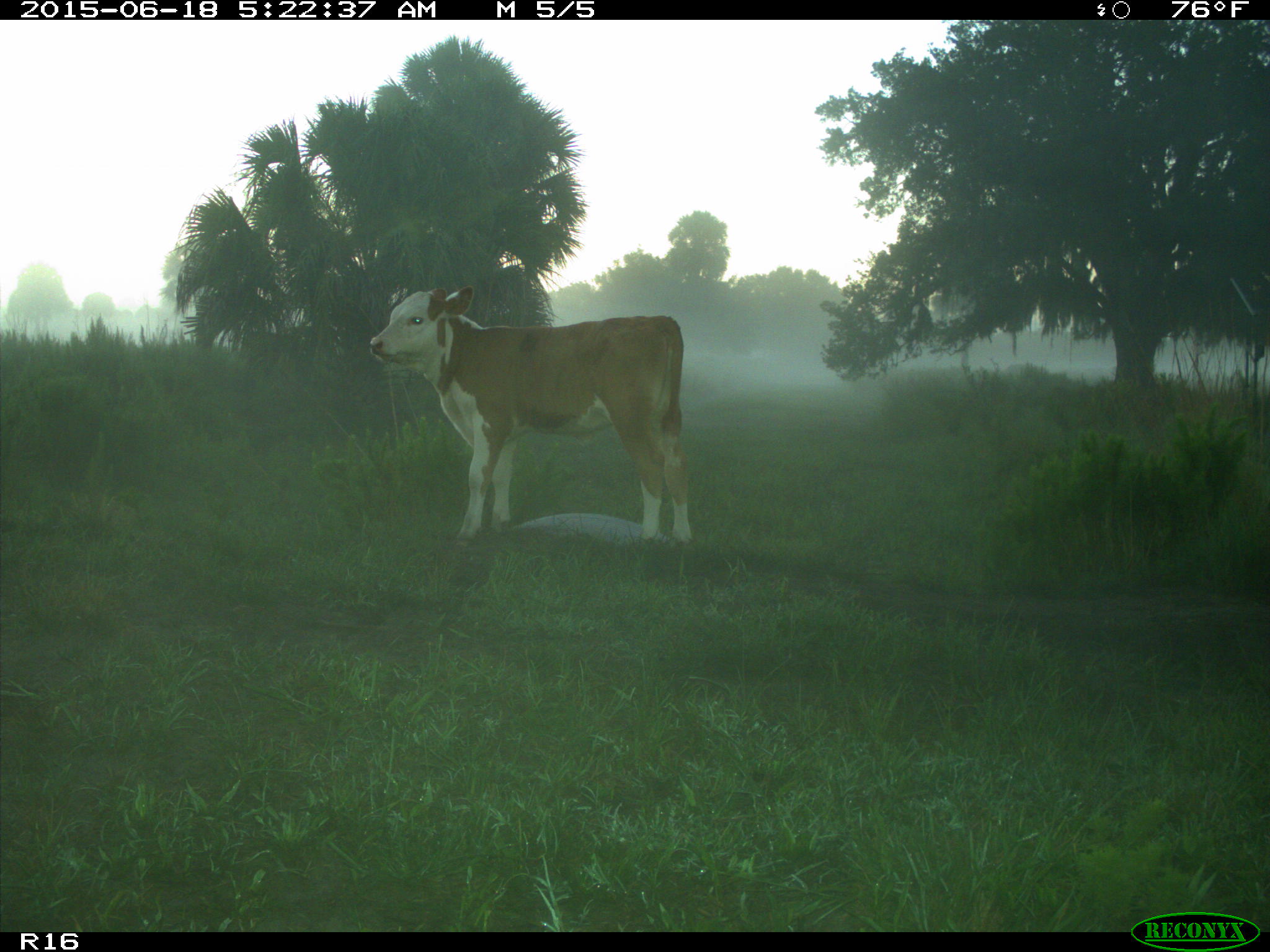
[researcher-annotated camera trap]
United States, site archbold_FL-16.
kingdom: Animalia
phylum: Chordata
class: Mammalia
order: Artiodactyla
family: Bovidae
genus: Bos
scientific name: Bos taurus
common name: domestic cow